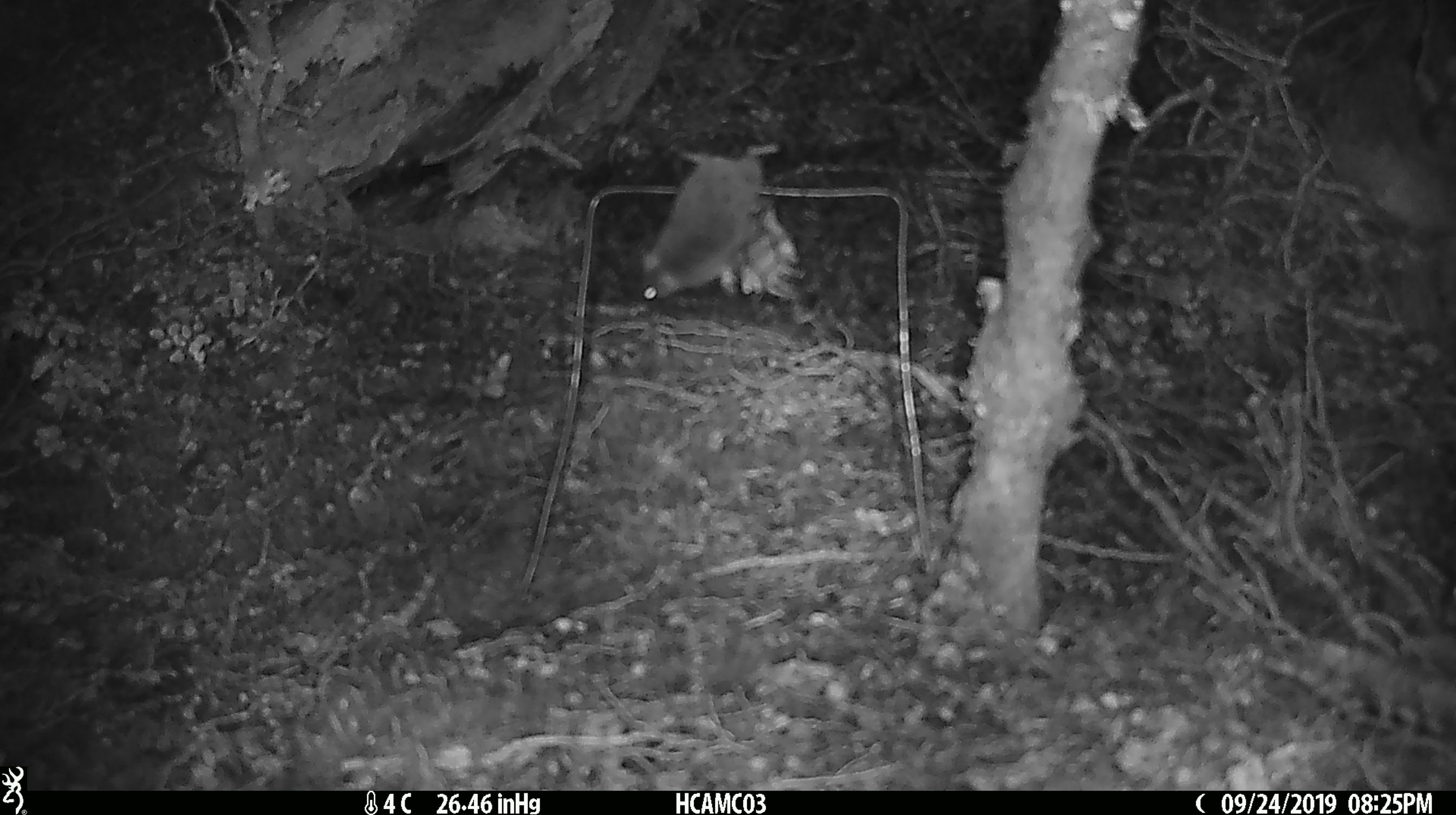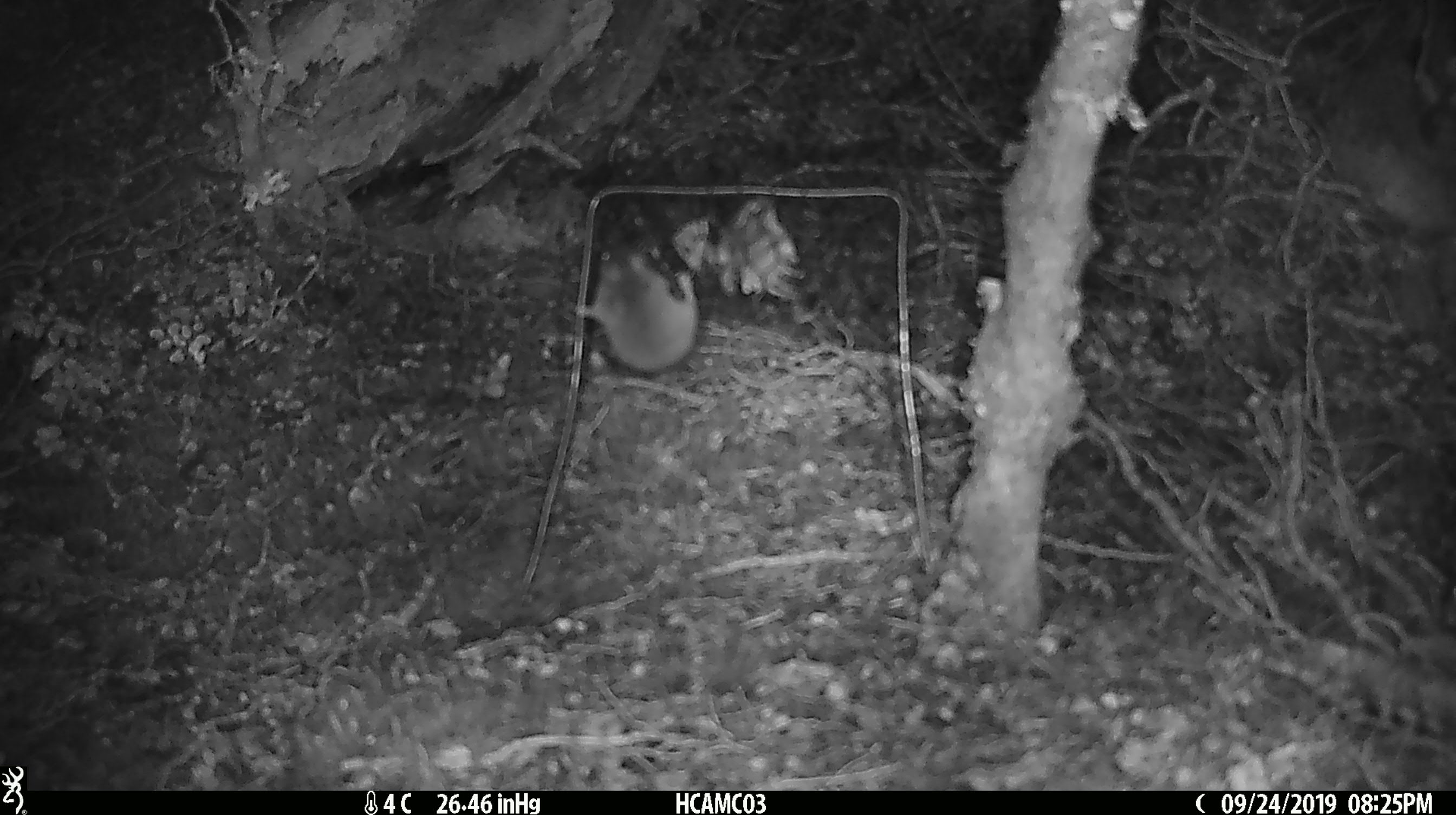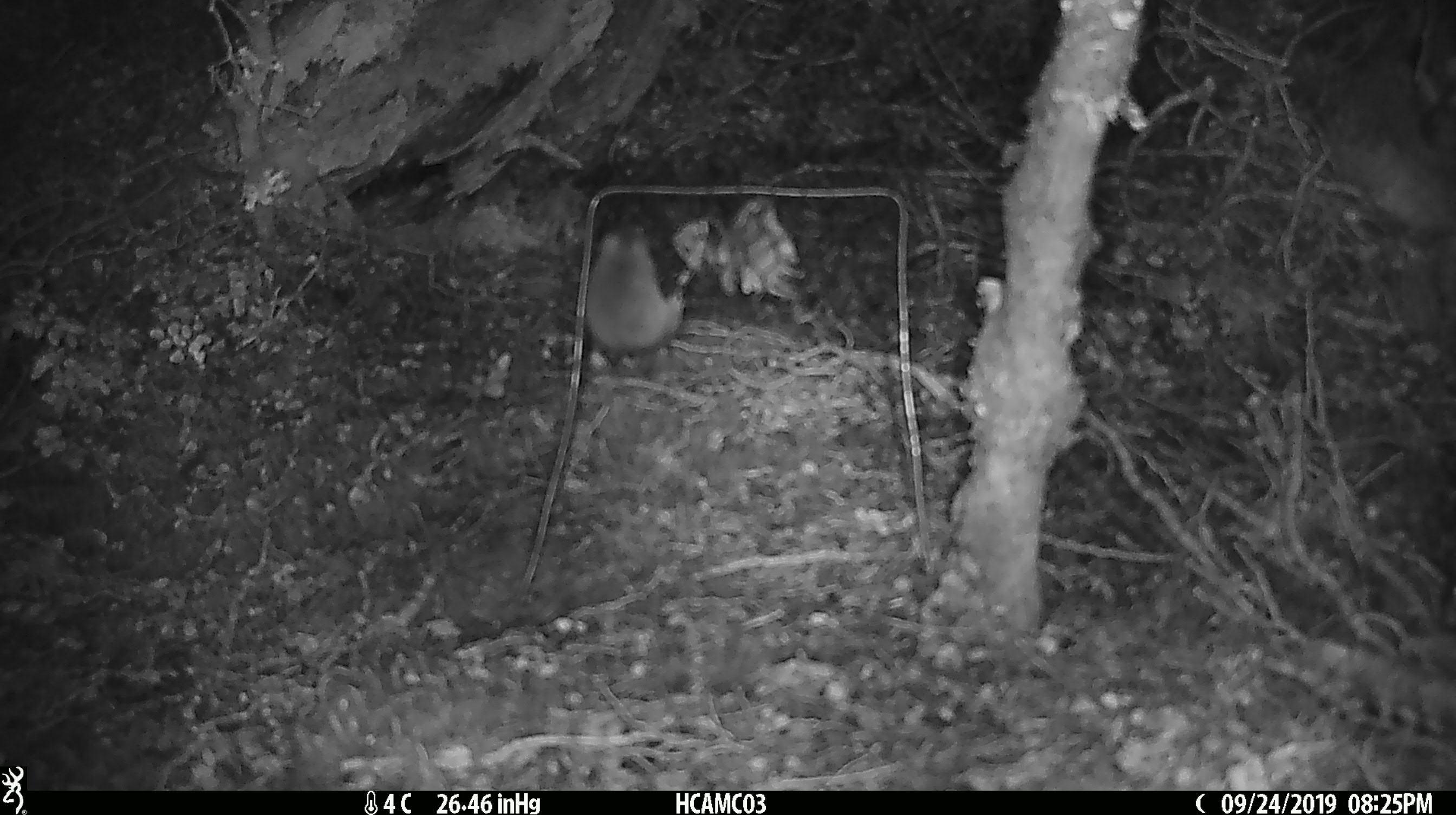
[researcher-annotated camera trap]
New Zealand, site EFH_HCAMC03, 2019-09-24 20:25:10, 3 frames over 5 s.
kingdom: Animalia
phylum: Chordata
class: Mammalia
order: Rodentia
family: Muridae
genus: Mus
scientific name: Mus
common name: mouse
Mouse (Mus).